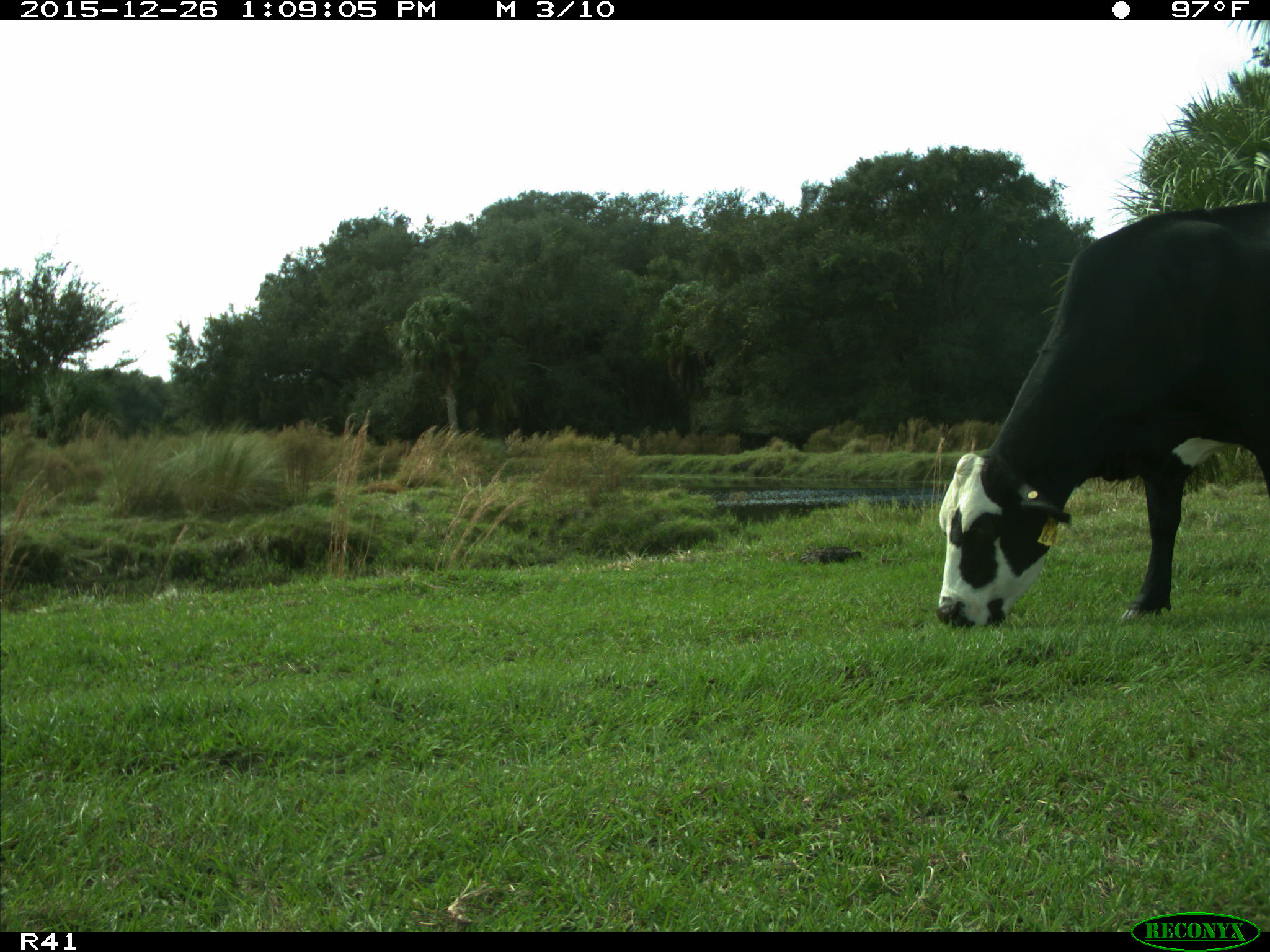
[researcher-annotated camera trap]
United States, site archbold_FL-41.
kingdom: Animalia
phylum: Chordata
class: Mammalia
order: Artiodactyla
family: Bovidae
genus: Bos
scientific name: Bos taurus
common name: domestic cow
Bos taurus (domestic cow).